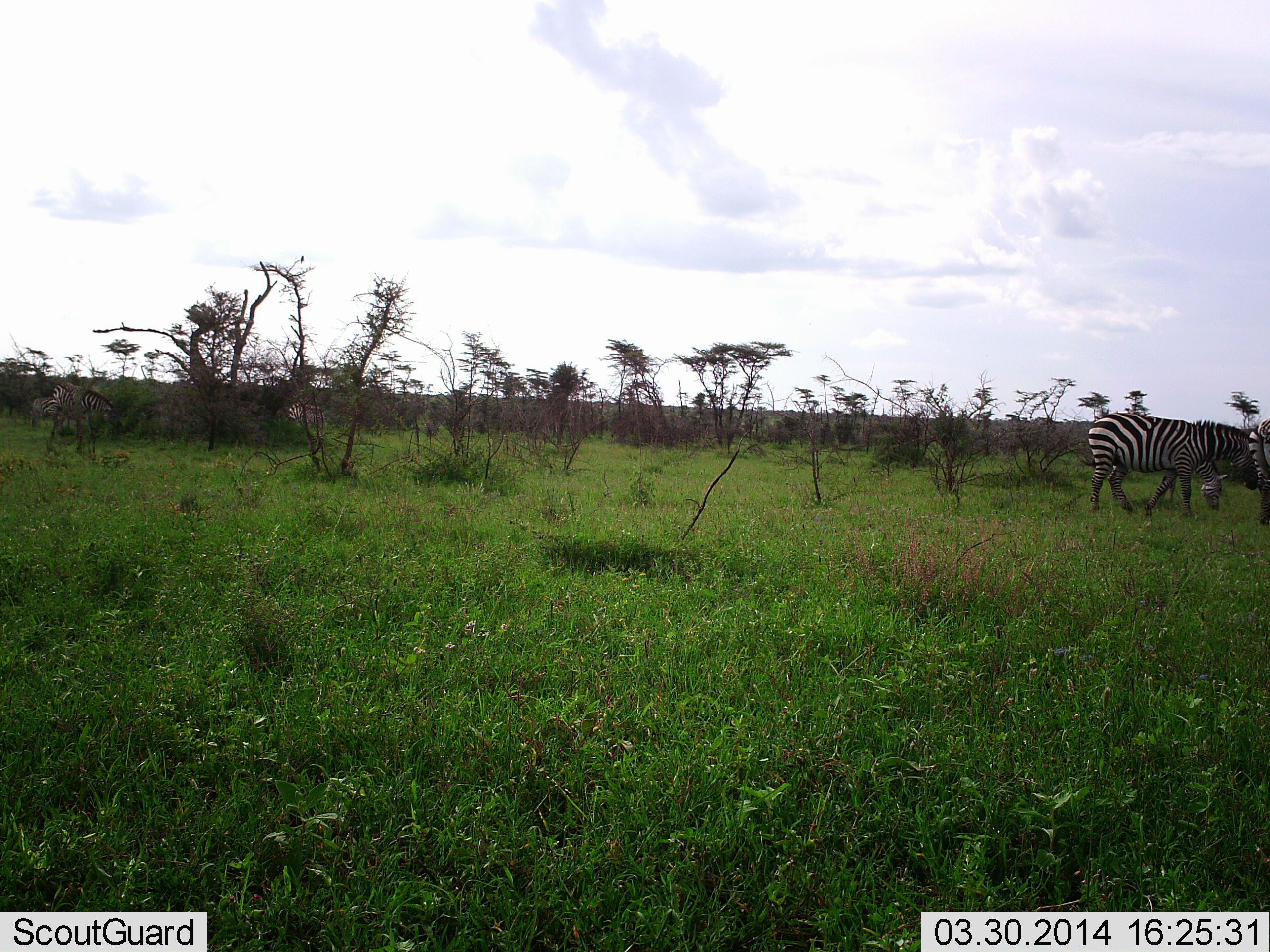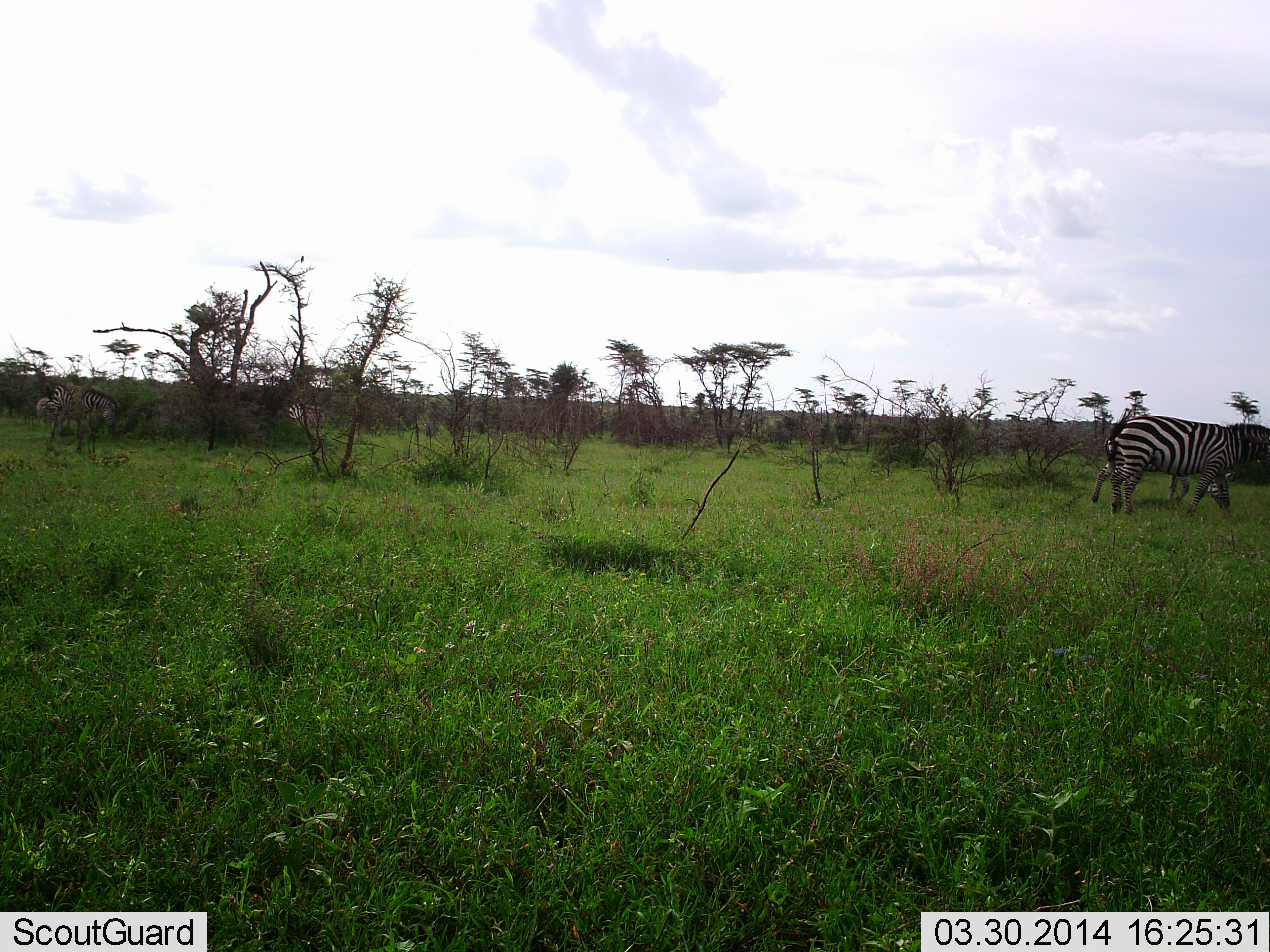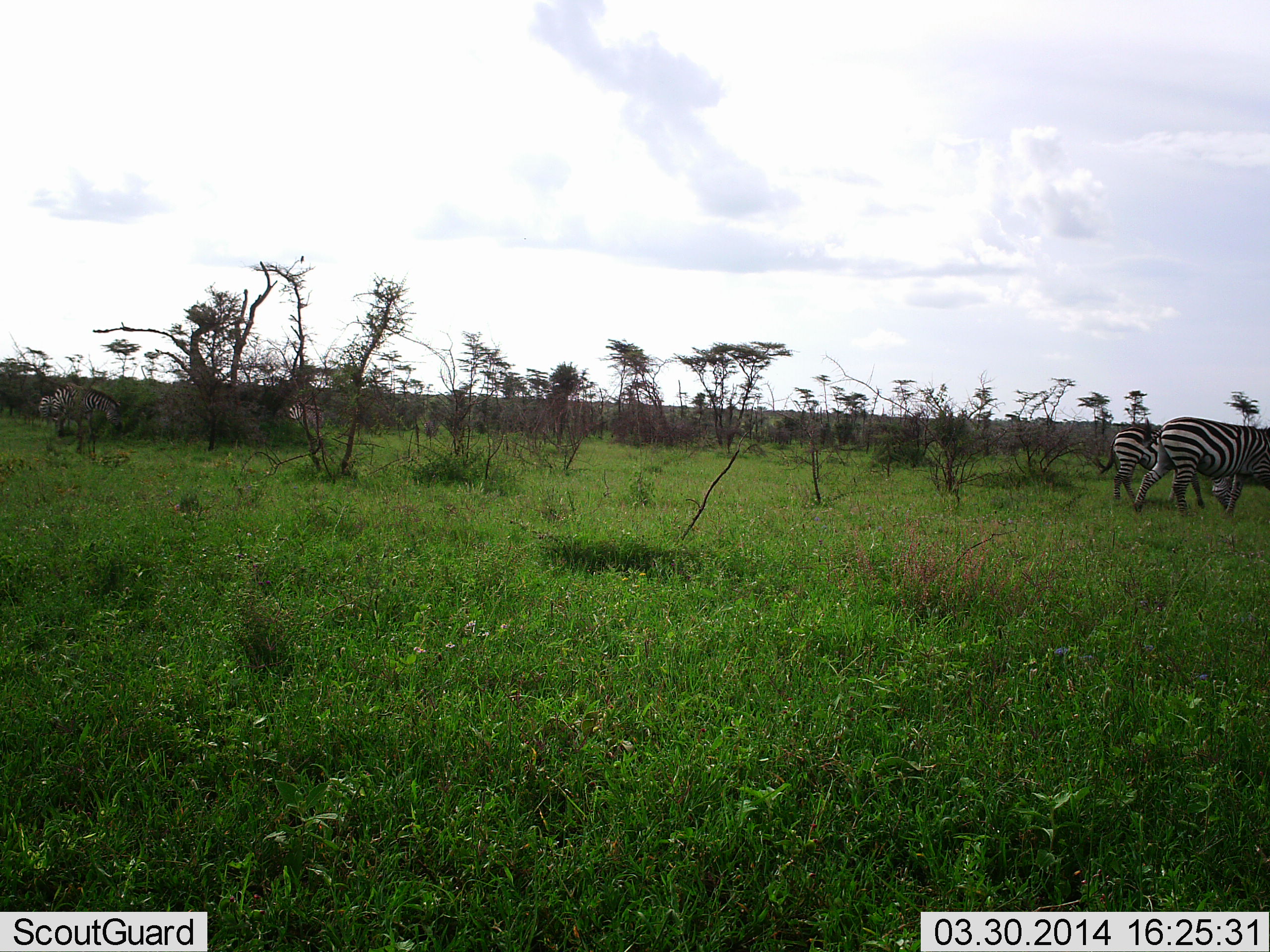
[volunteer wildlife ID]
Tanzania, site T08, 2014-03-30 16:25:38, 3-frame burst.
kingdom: Animalia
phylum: Chordata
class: Mammalia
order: Perissodactyla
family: Equidae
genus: Equus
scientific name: Equus quagga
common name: plains zebra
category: zebra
Zebra (plains zebra) (Equus quagga), count 2. Behavior (volunteer vote fractions): standing 20%, resting 0%, moving 80%, interacting 0%. Young present (vote fraction): 0%. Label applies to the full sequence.